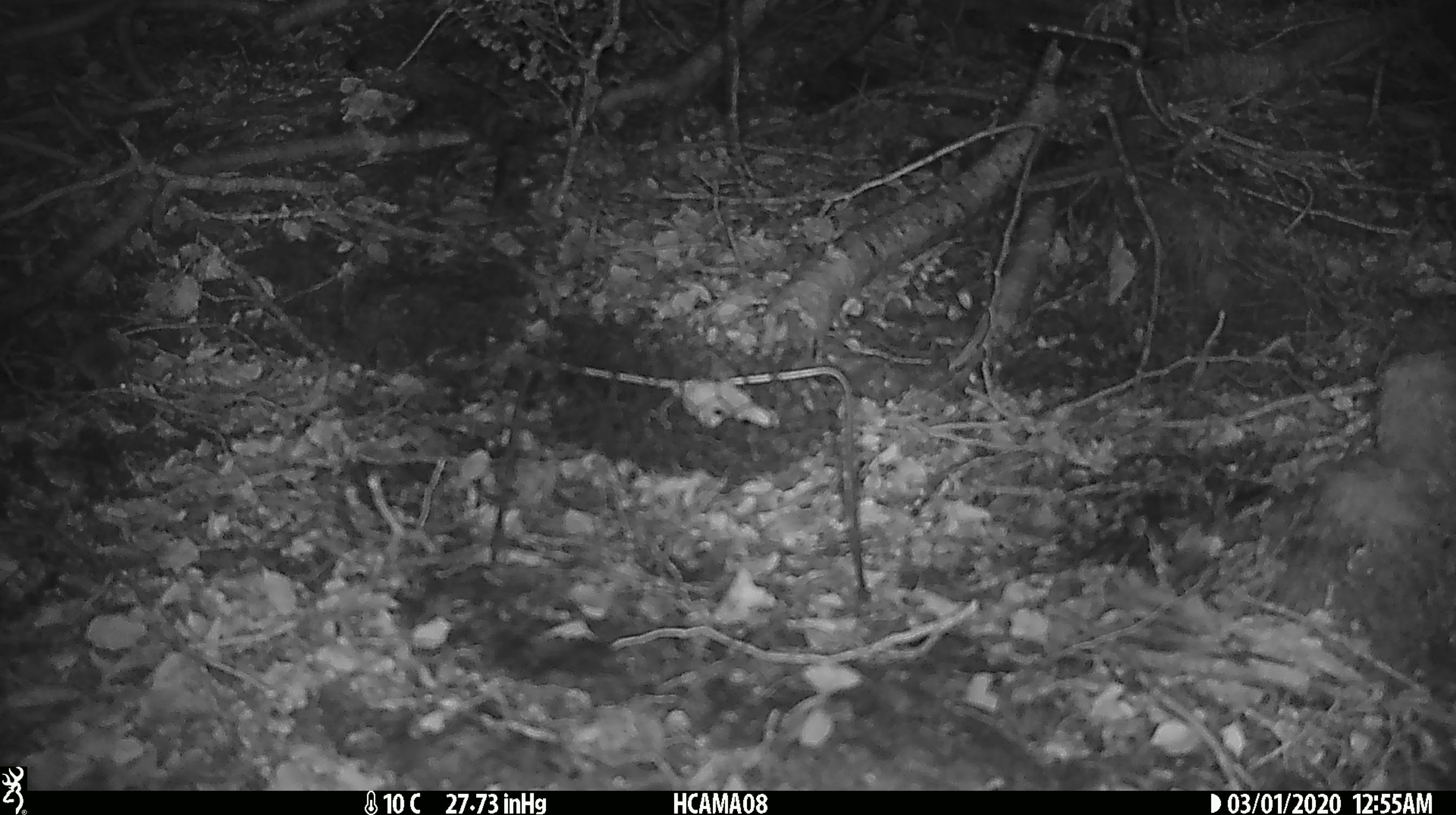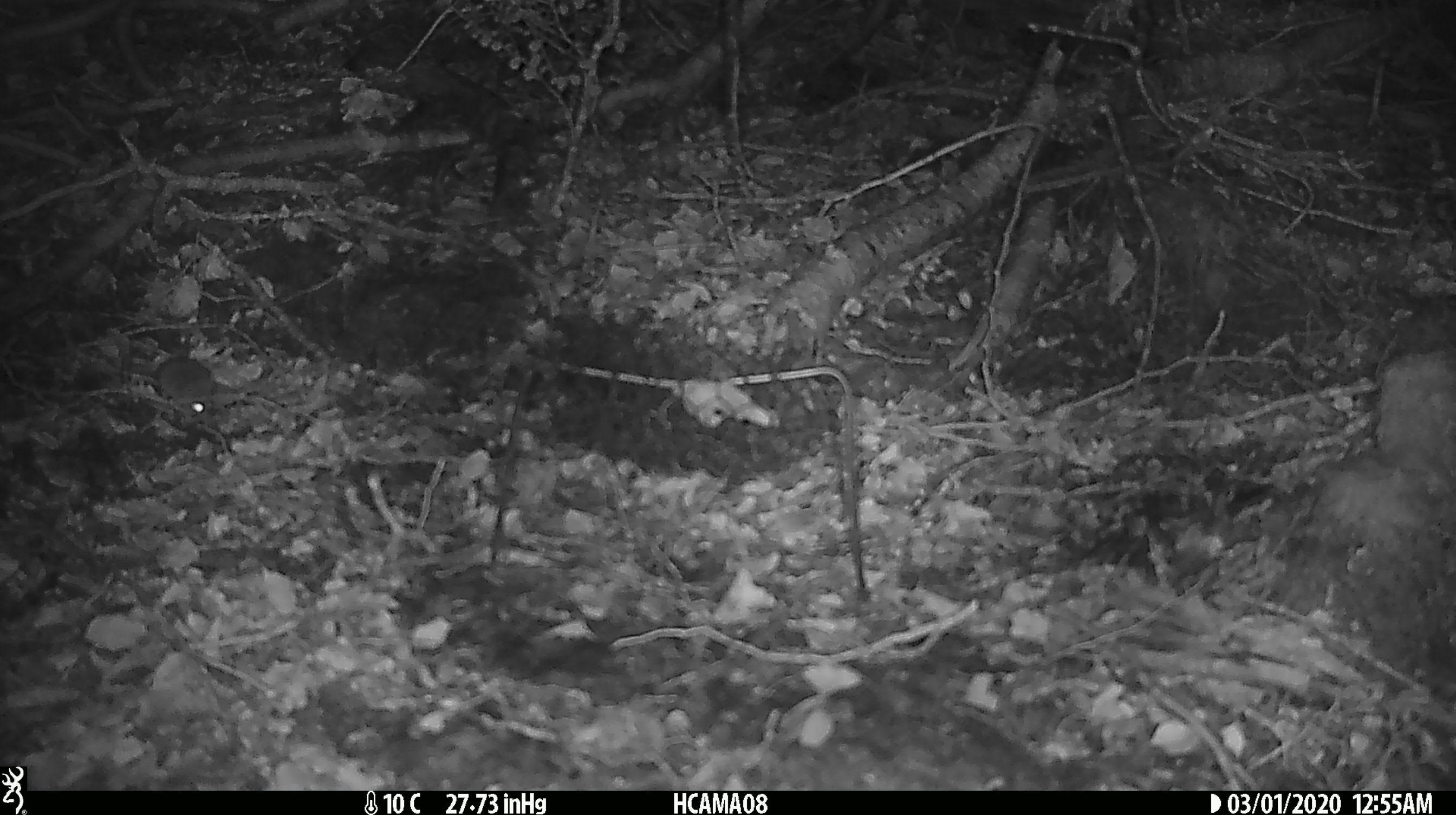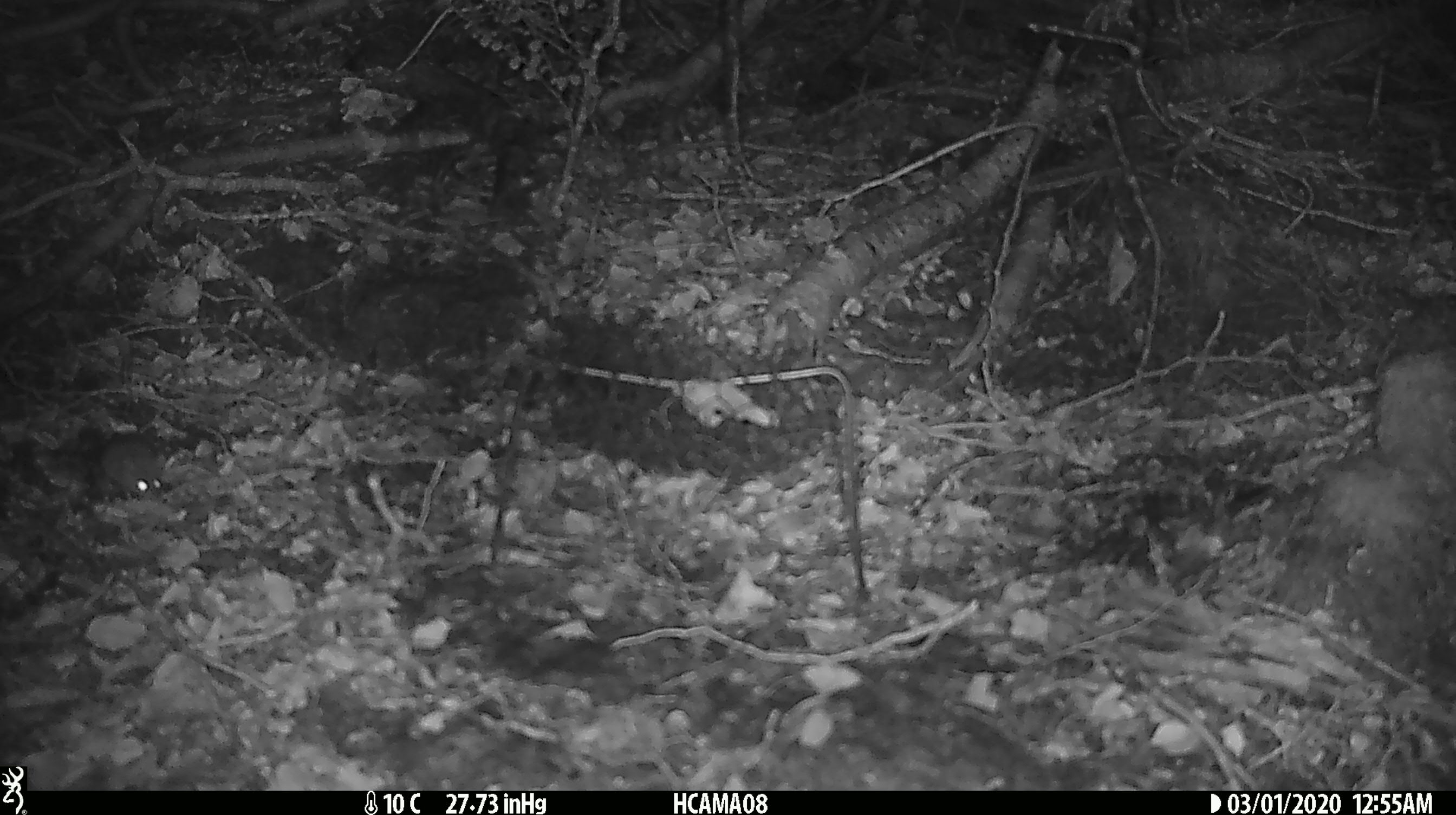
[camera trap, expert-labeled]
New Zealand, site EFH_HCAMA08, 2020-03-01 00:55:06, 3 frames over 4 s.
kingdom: Animalia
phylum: Chordata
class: Mammalia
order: Rodentia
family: Muridae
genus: Mus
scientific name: Mus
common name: mouse